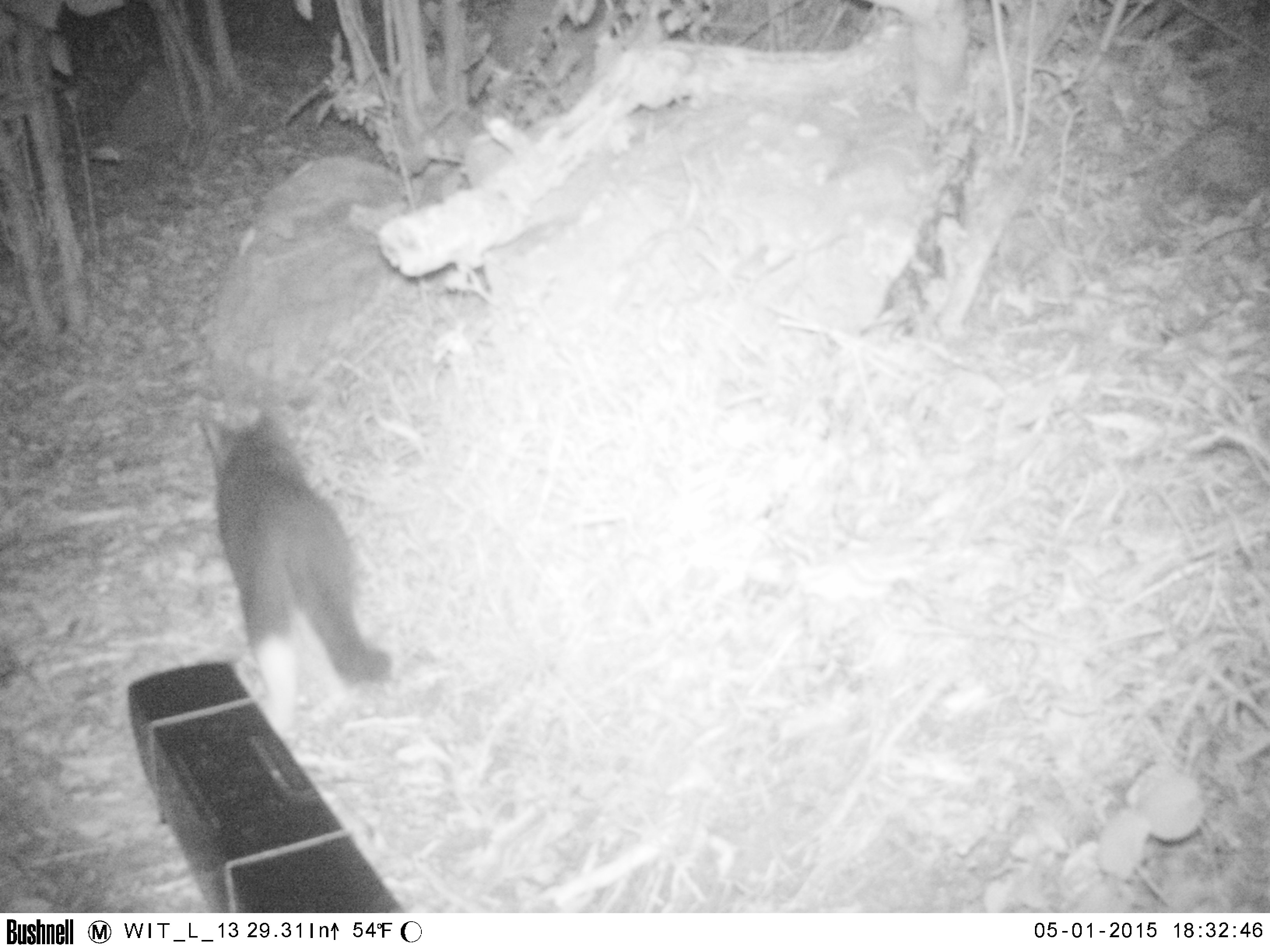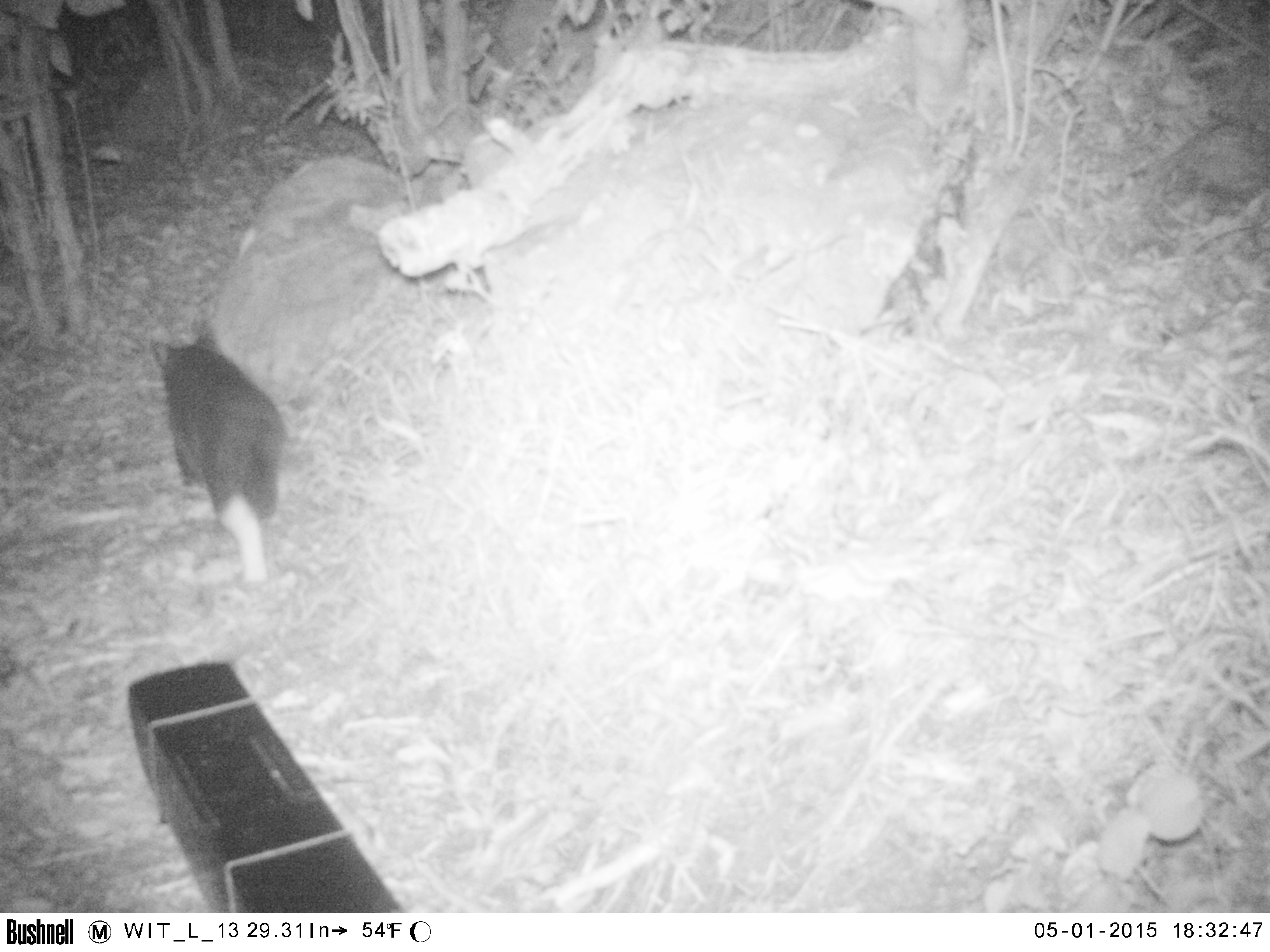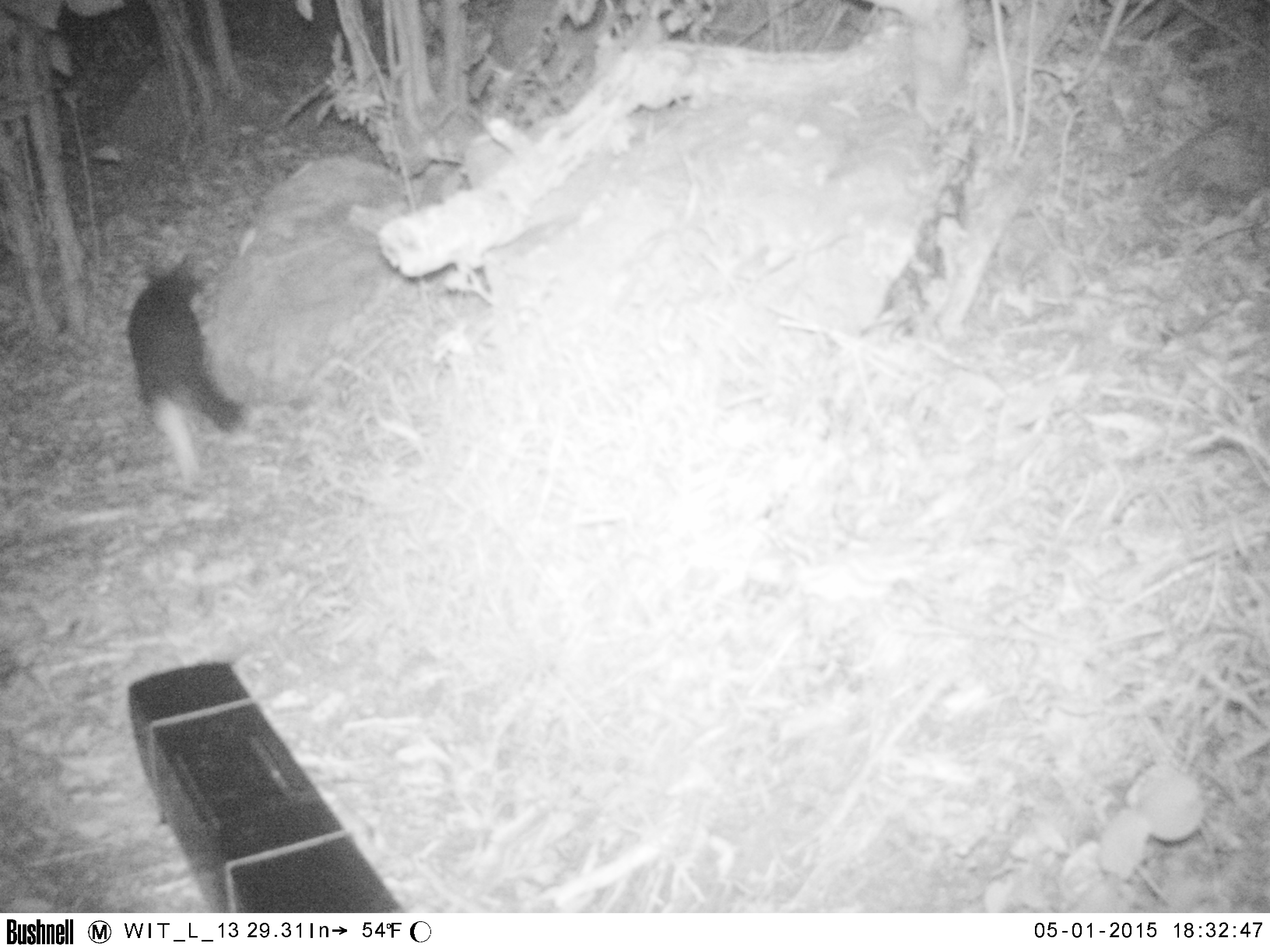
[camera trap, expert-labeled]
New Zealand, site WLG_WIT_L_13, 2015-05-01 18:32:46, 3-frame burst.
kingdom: Animalia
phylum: Chordata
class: Mammalia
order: Carnivora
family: Felidae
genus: Felis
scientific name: Felis catus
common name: domestic cat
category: cat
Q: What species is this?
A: Cat (domestic cat) (Felis catus).